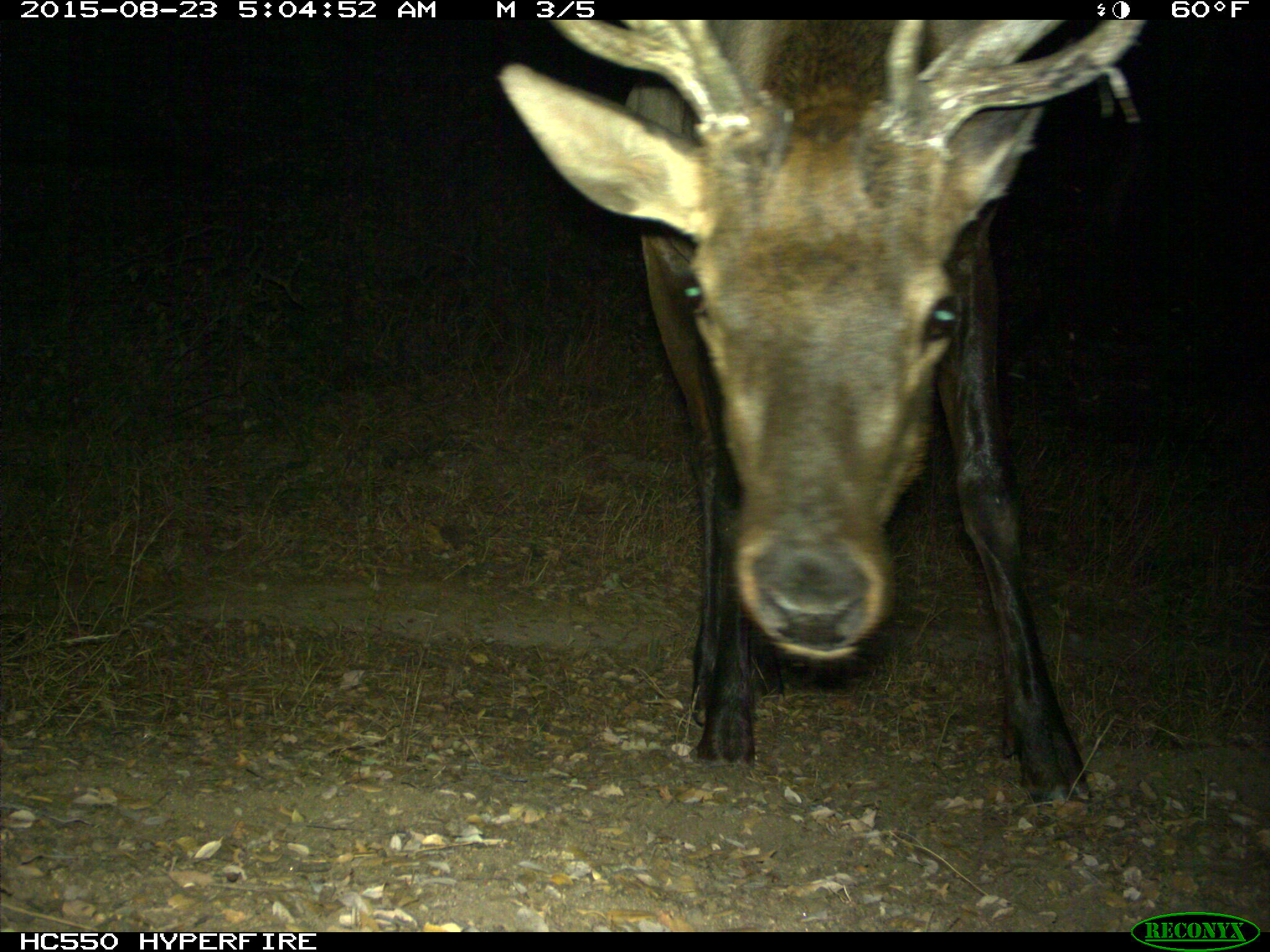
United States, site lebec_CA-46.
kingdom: Animalia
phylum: Chordata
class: Mammalia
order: Artiodactyla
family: Cervidae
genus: Cervus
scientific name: Cervus canadensis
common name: elk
Cervus canadensis (elk).